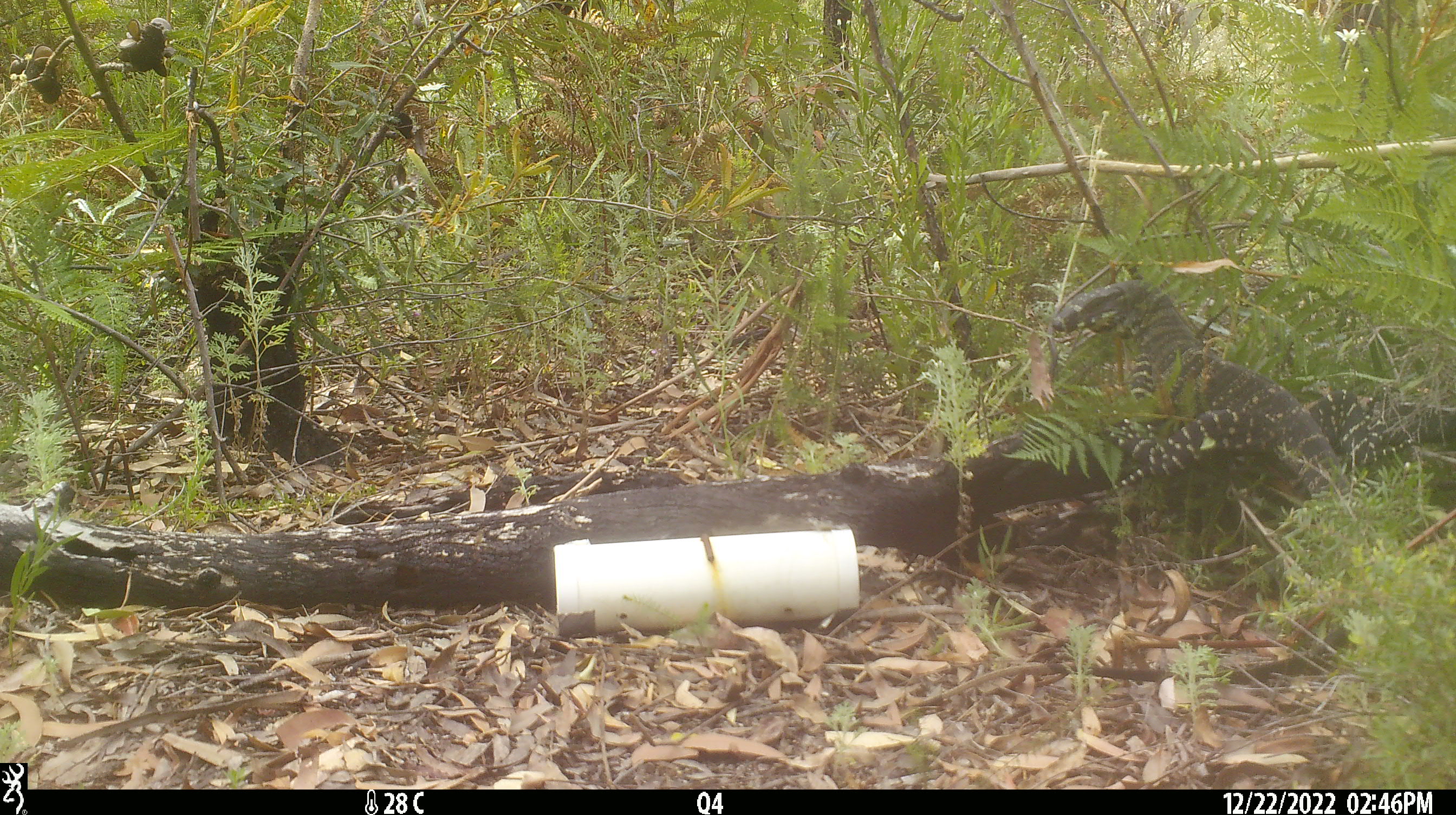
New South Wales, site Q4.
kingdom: Animalia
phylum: Chordata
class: Reptilia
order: Squamata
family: Varanidae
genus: Varanus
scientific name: Varanus varius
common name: lace monitor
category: goanna